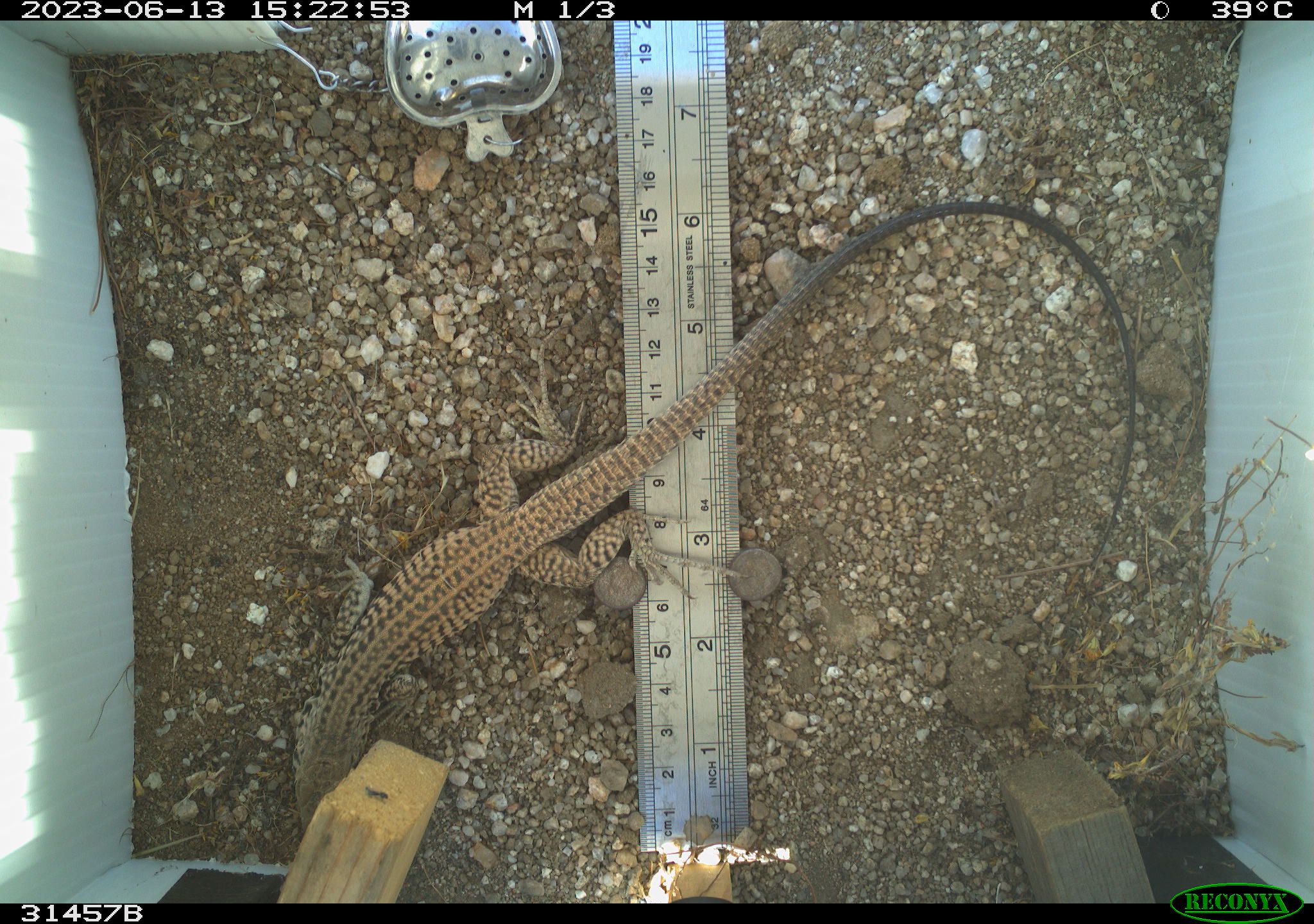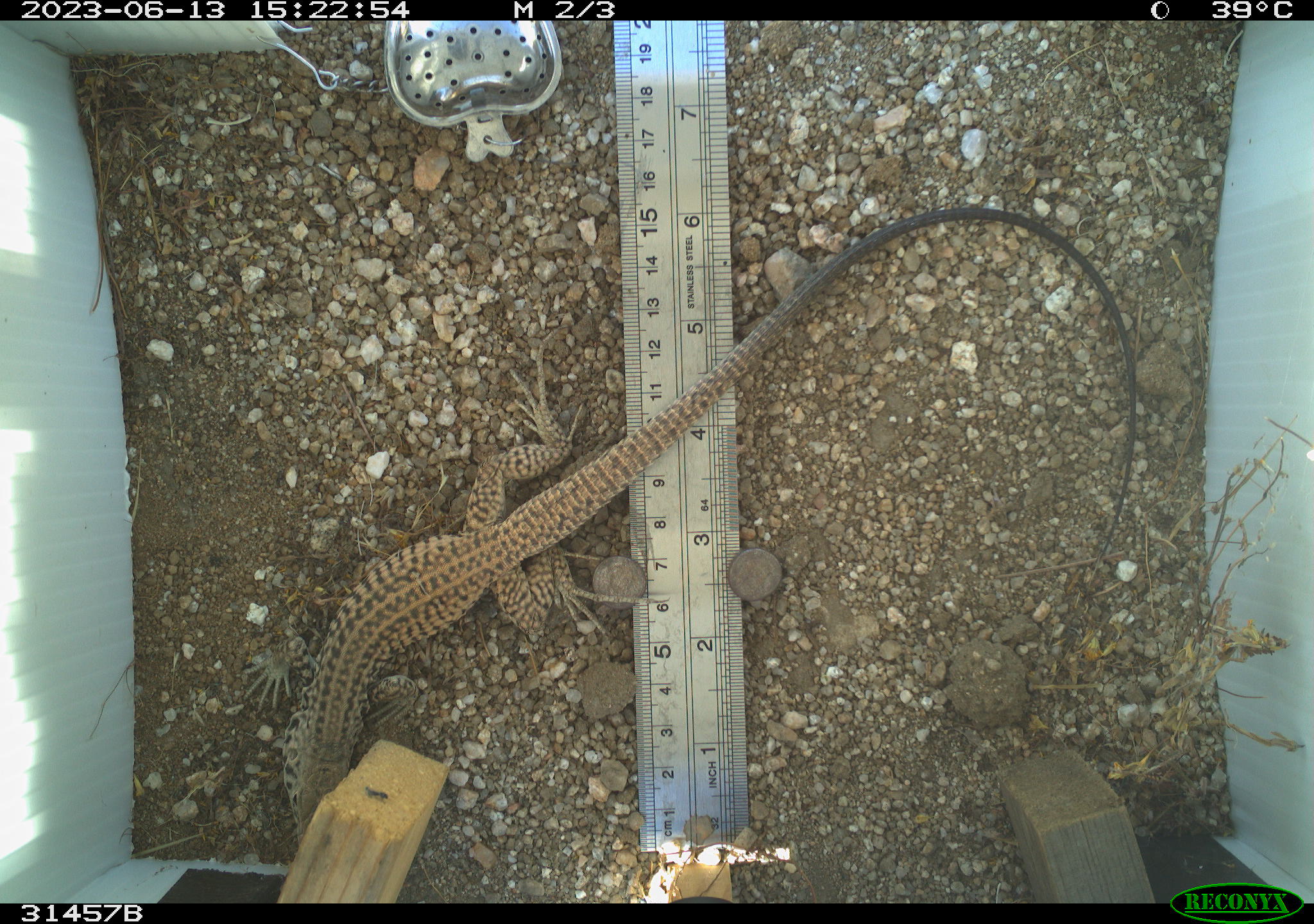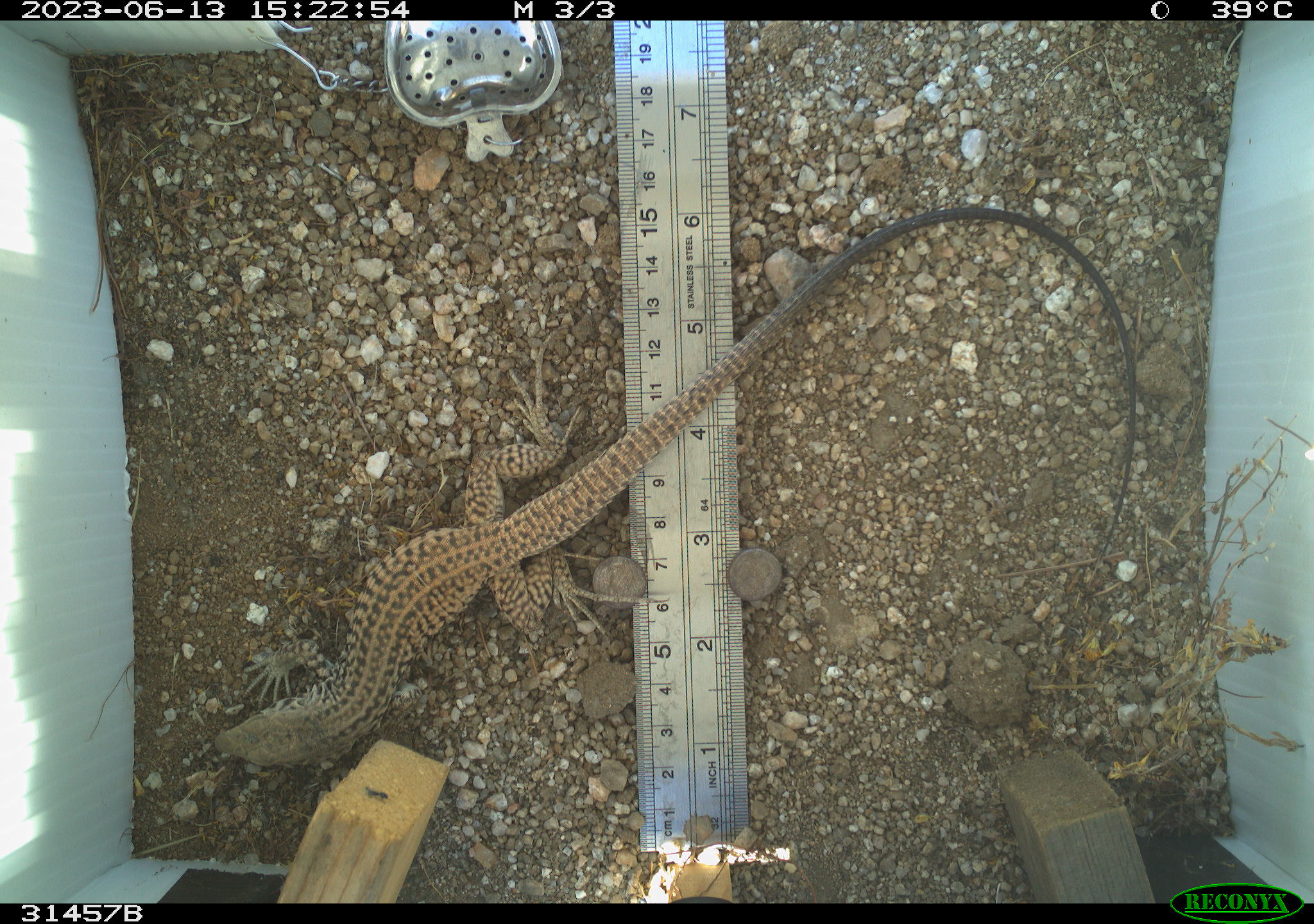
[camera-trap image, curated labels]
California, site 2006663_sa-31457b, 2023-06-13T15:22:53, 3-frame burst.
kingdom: Animalia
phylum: Chordata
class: Reptilia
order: Squamata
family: Teiidae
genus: Aspidoscelis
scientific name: Aspidoscelis tigris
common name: western whiptail